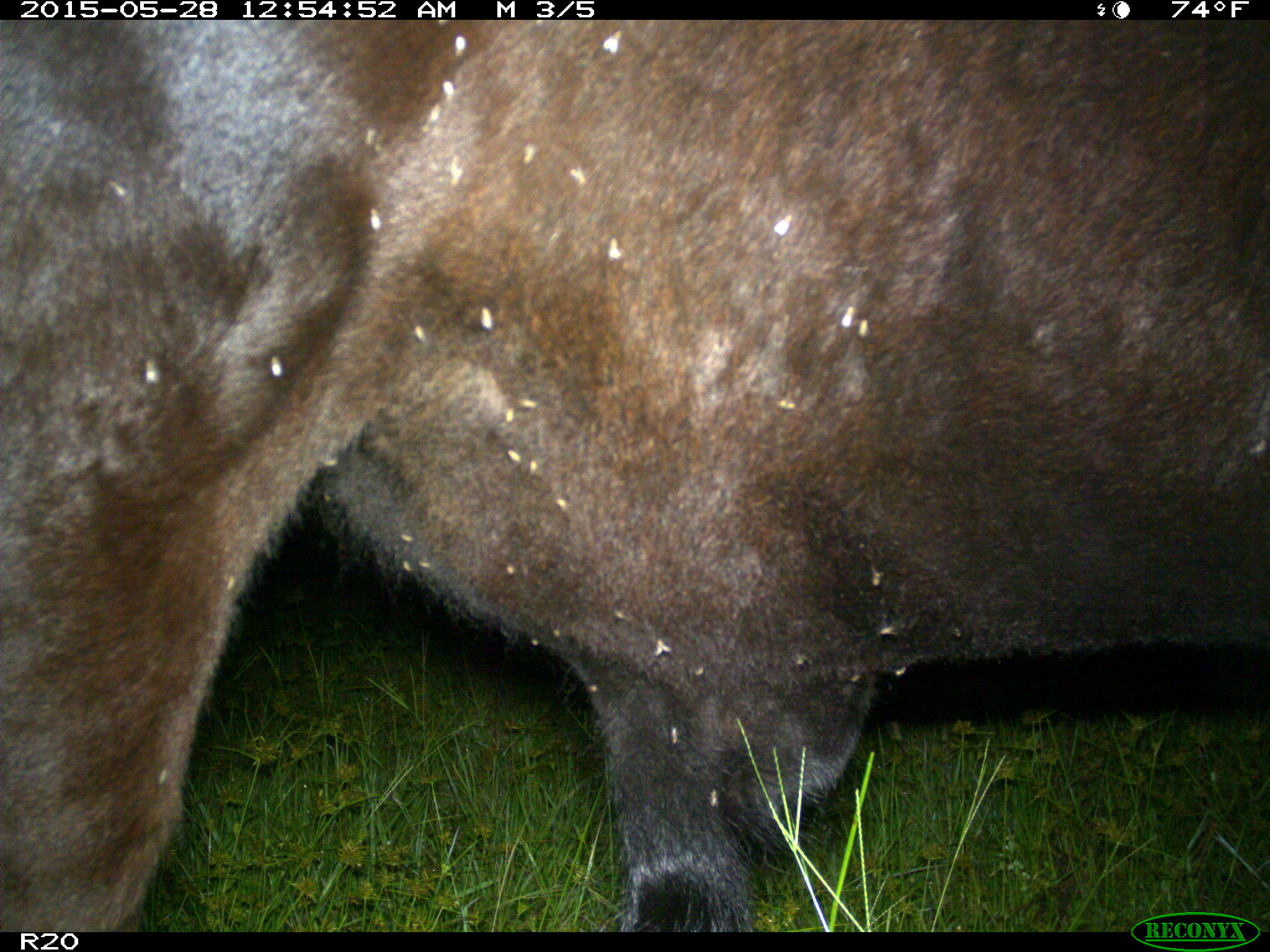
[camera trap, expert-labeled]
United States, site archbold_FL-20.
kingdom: Animalia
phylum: Chordata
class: Mammalia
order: Artiodactyla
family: Bovidae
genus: Bos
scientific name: Bos taurus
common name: domestic cow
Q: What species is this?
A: Bos taurus (domestic cow).